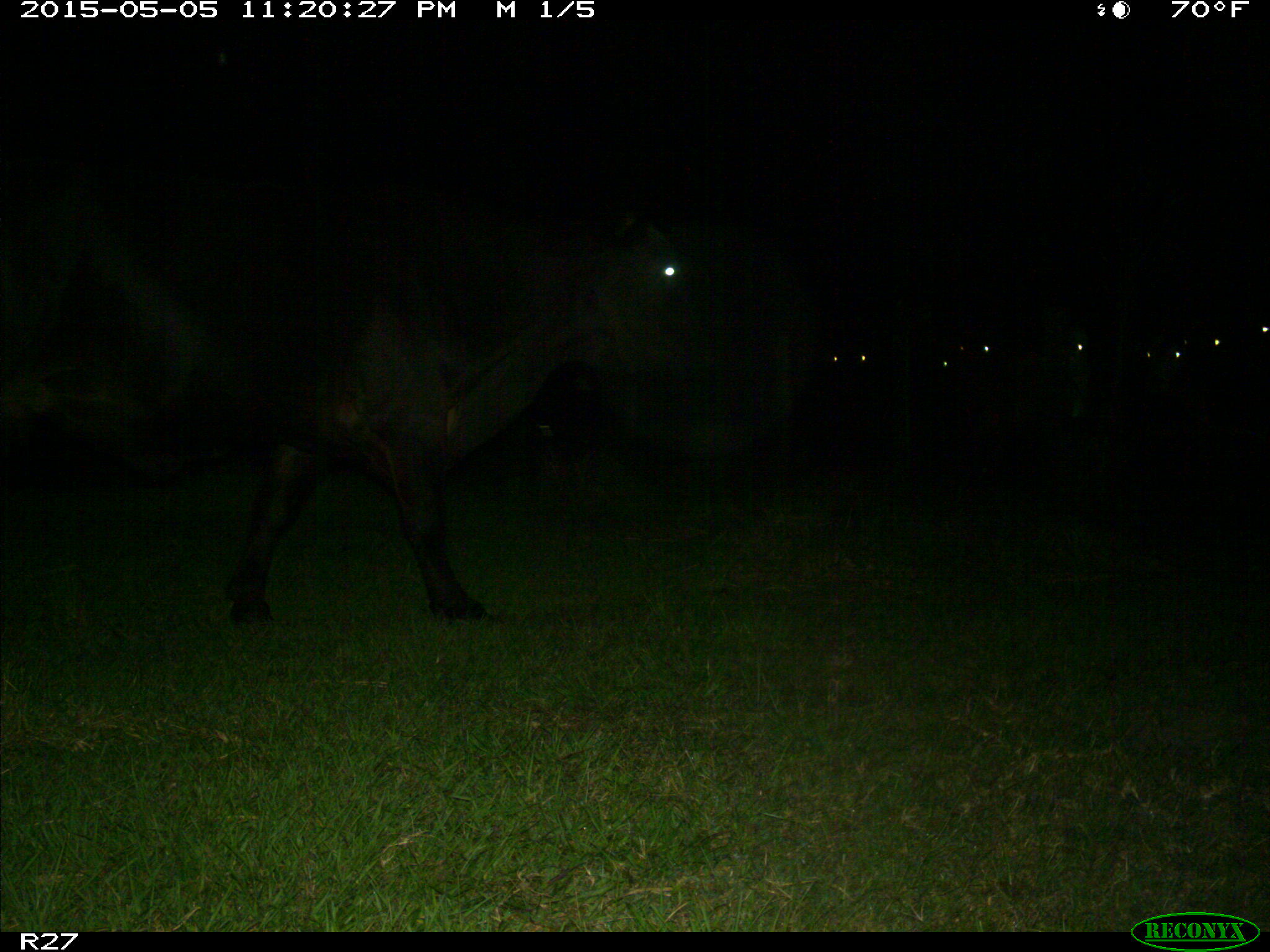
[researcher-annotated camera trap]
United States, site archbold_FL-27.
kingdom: Animalia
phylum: Chordata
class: Mammalia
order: Artiodactyla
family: Bovidae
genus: Bos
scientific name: Bos taurus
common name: domestic cow